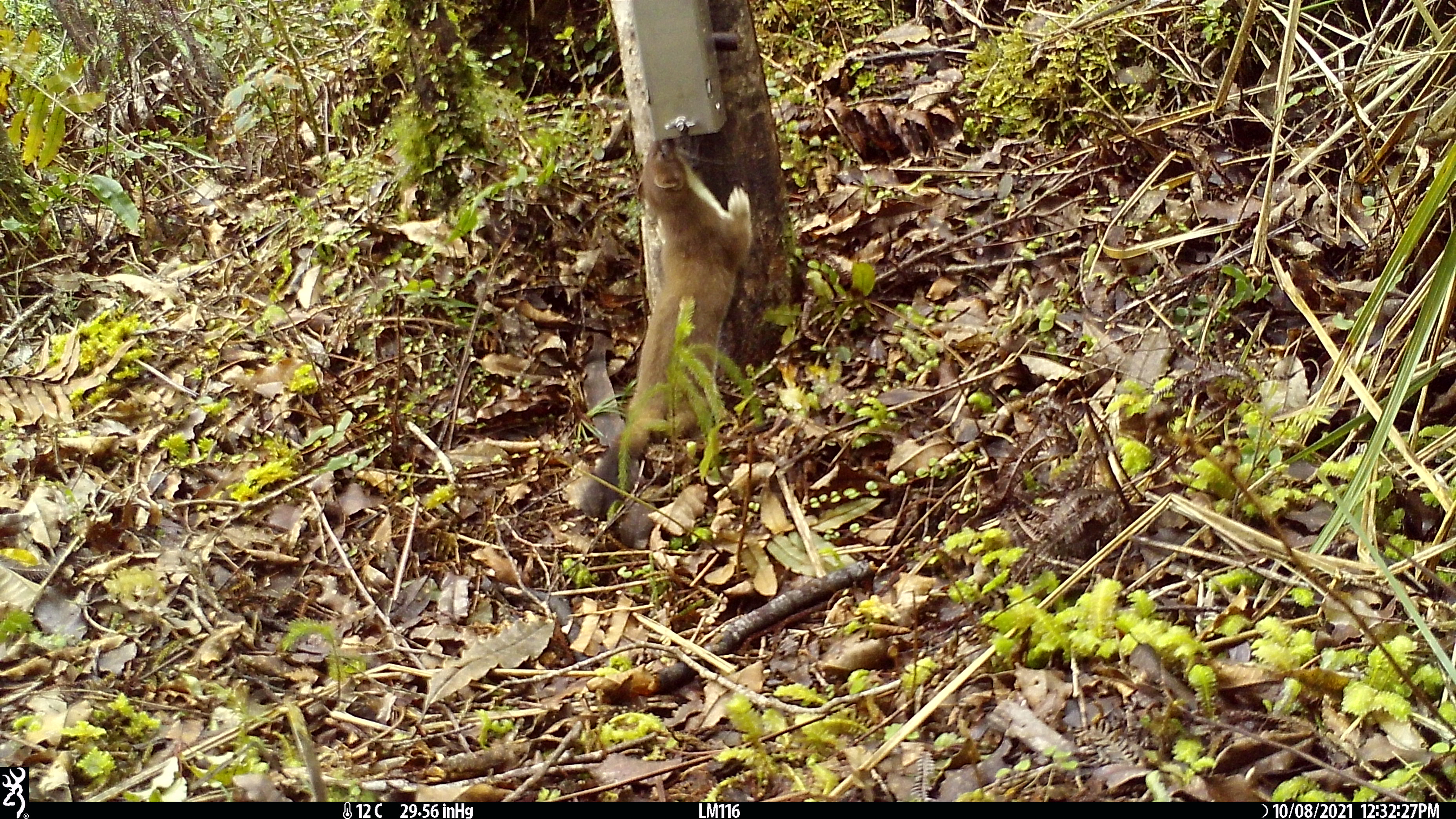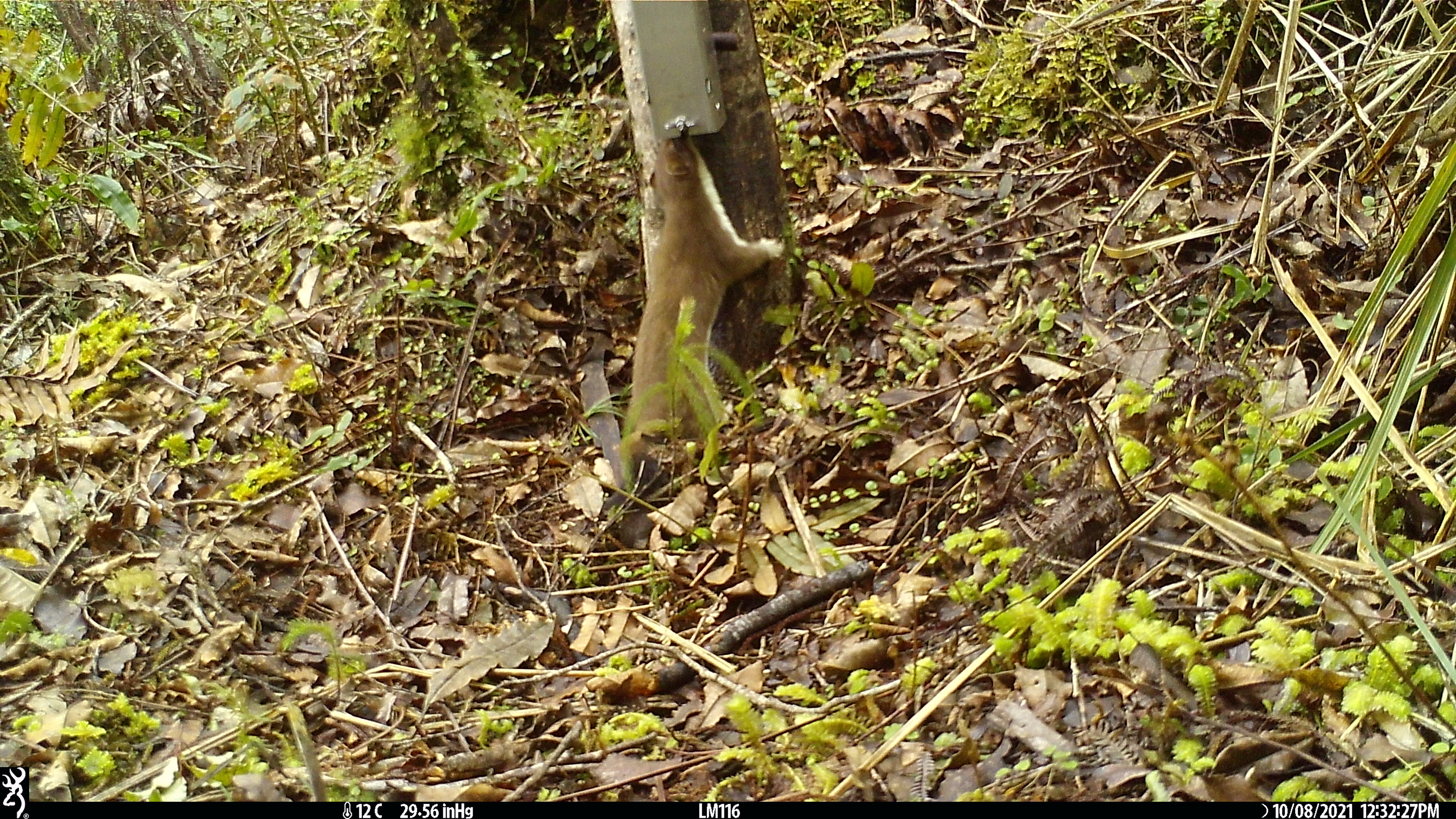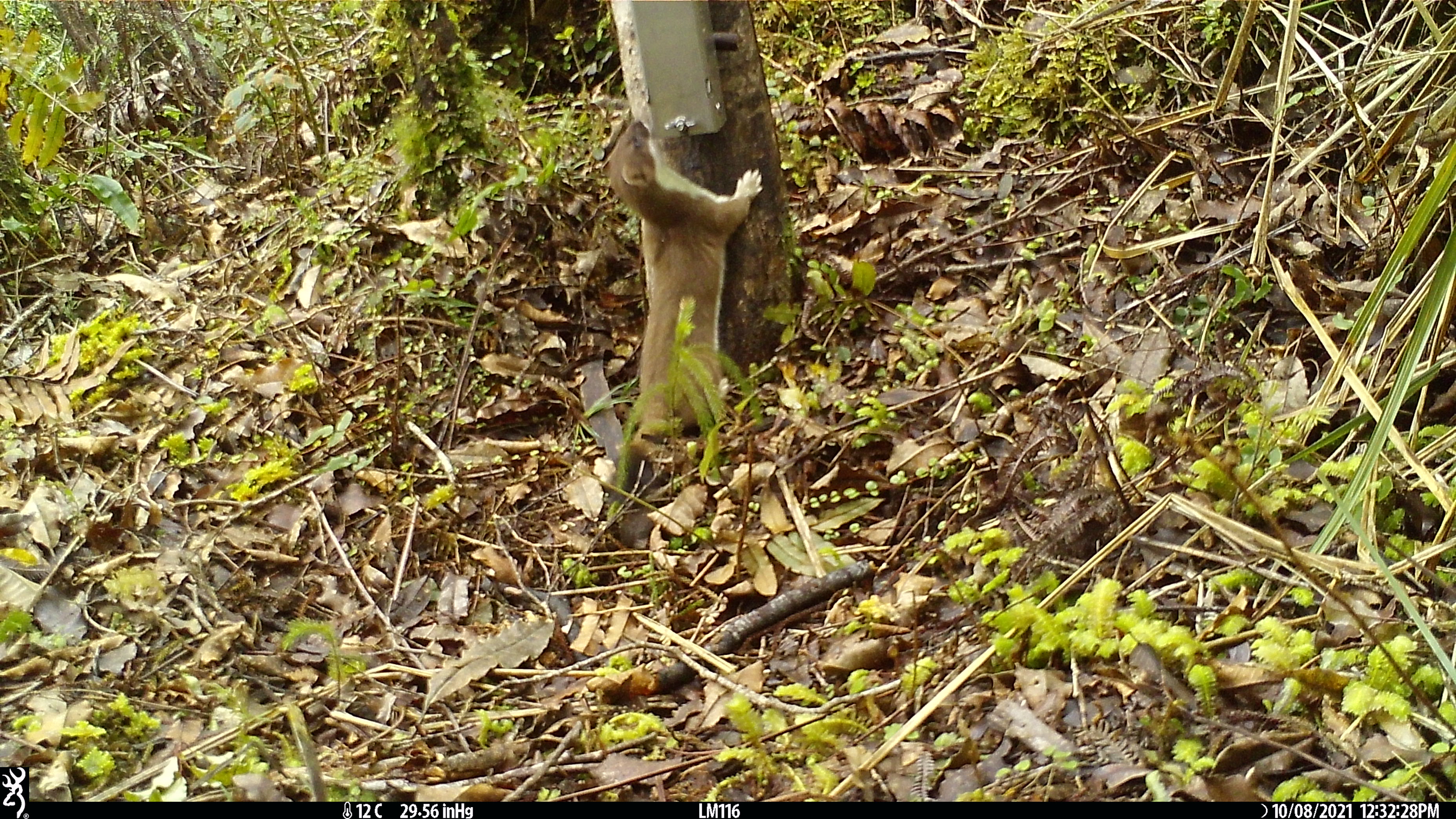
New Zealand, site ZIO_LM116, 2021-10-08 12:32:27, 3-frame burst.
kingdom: Animalia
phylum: Chordata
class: Mammalia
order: Carnivora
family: Mustelidae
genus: Mustela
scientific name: Mustela erminea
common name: stoat